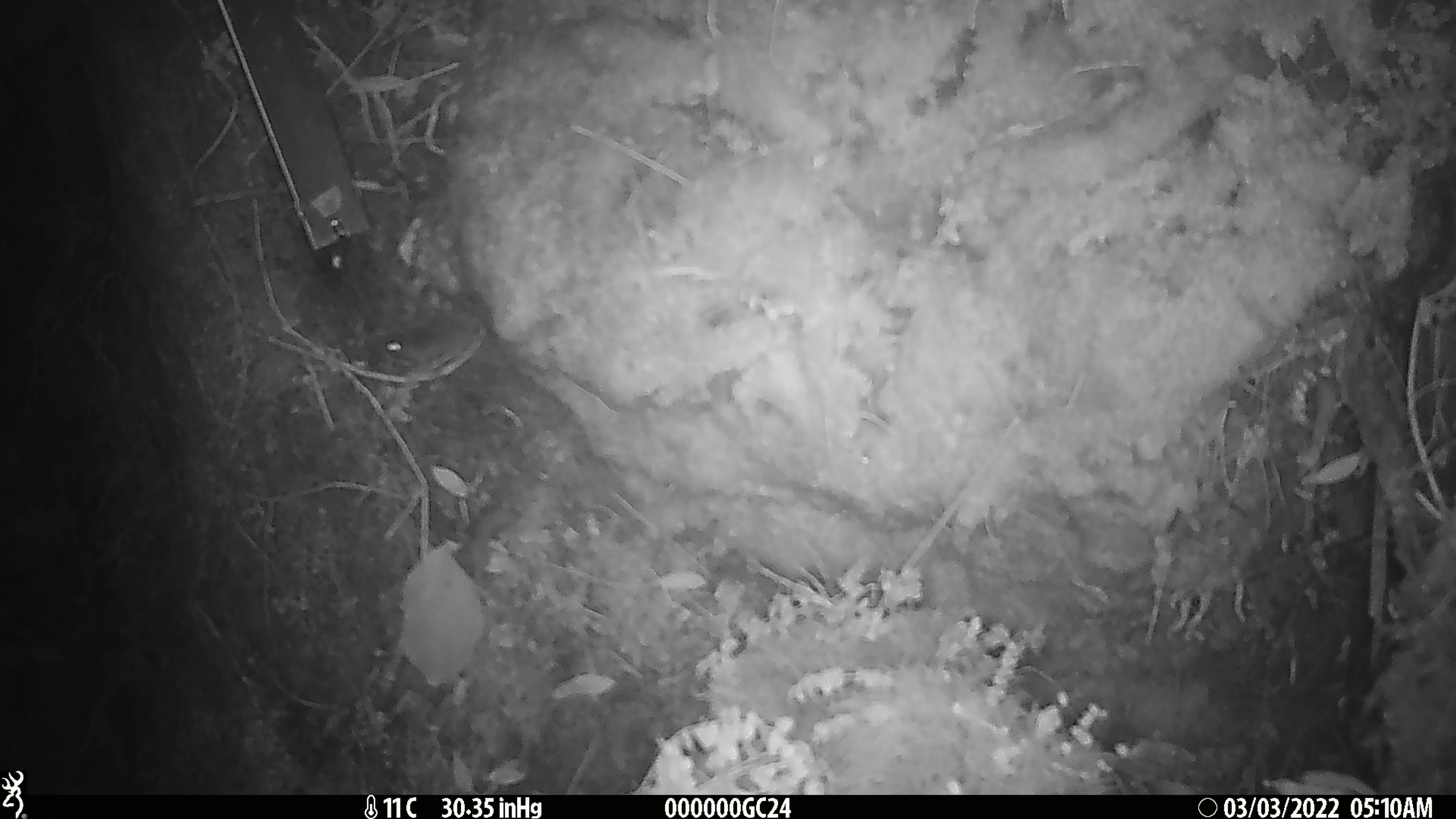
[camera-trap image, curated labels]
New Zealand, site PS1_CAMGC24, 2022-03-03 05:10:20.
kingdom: Animalia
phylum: Chordata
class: Mammalia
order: Rodentia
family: Muridae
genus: Mus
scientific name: Mus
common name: mouse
Mouse (Mus).